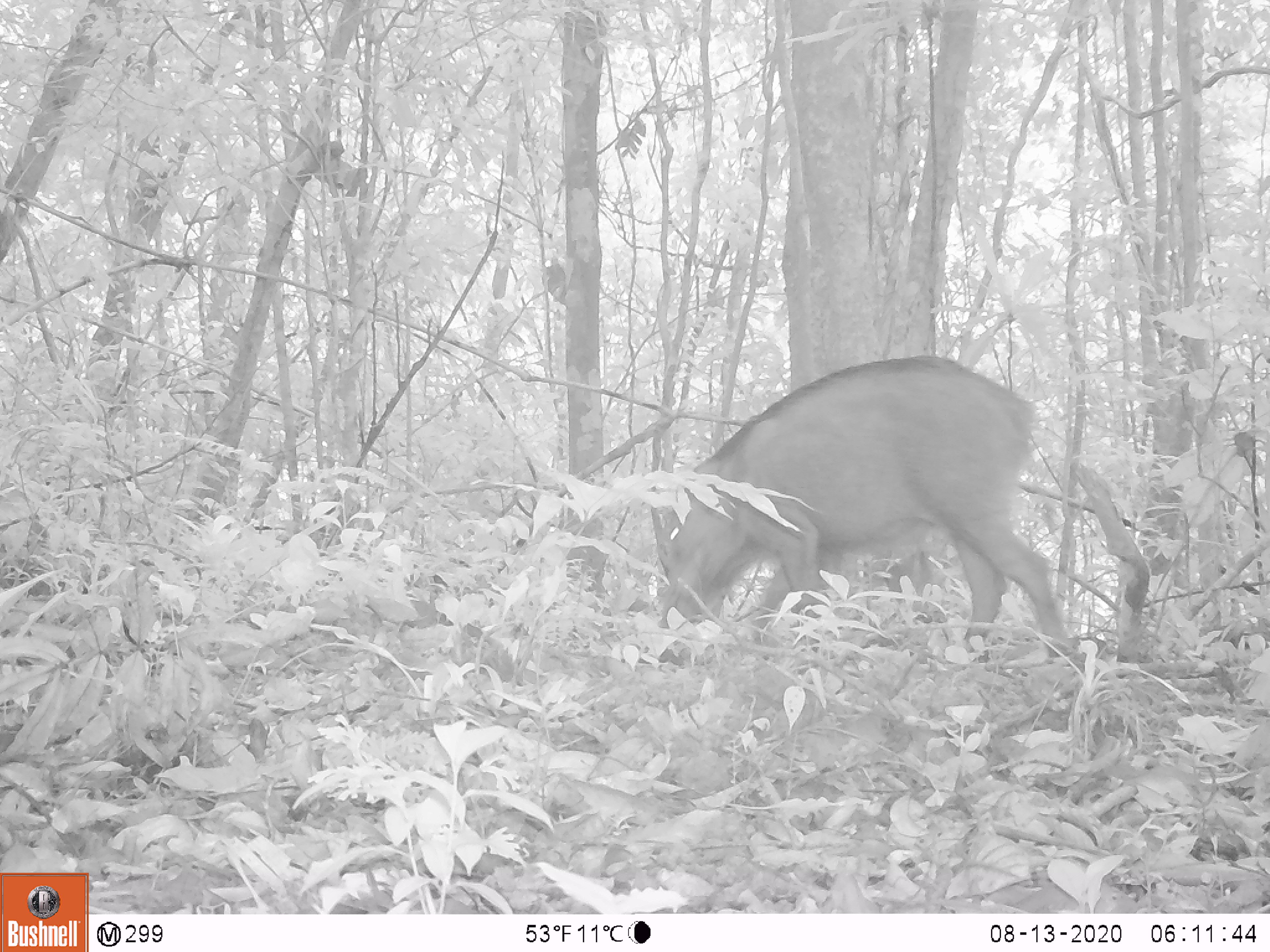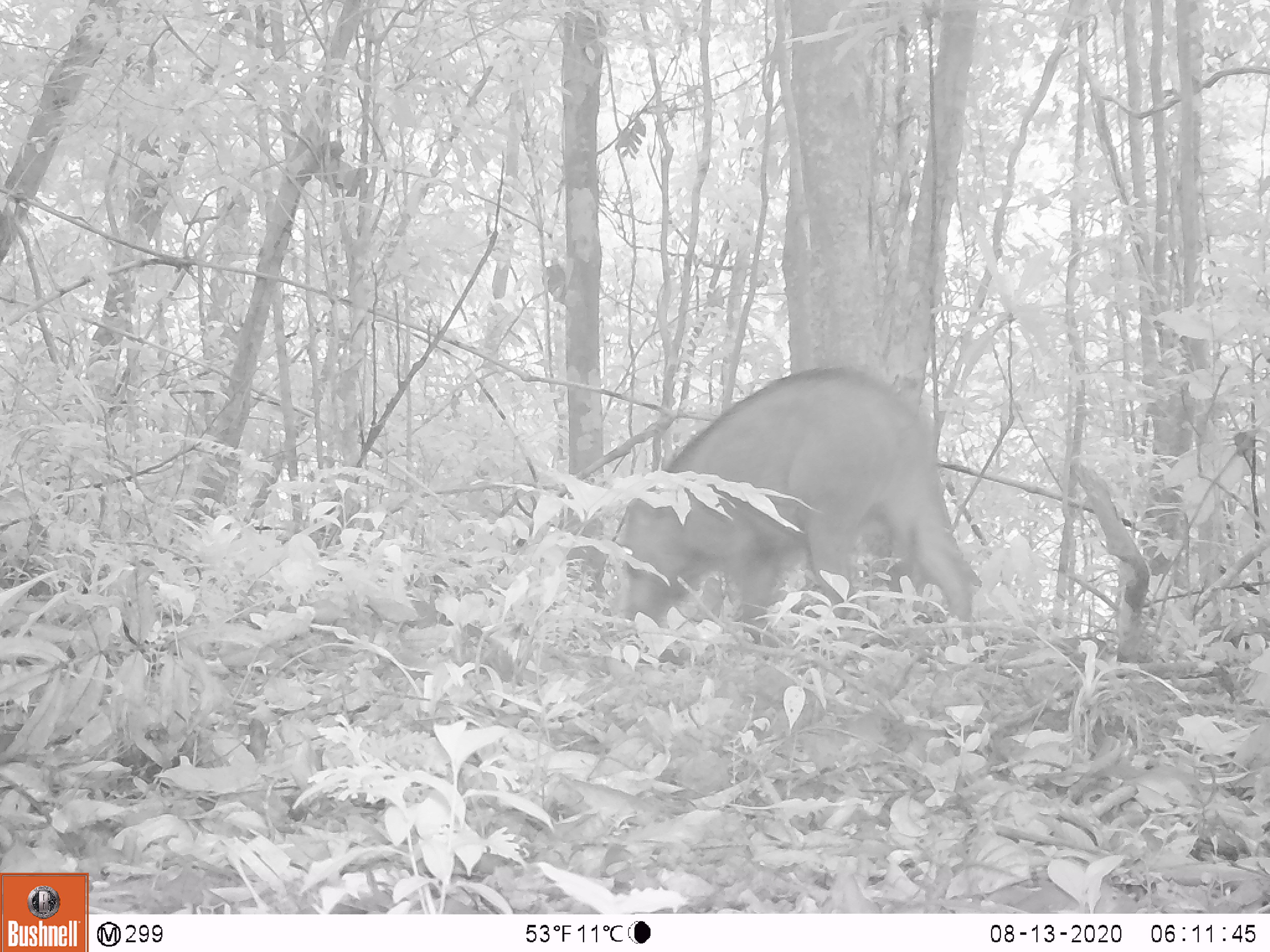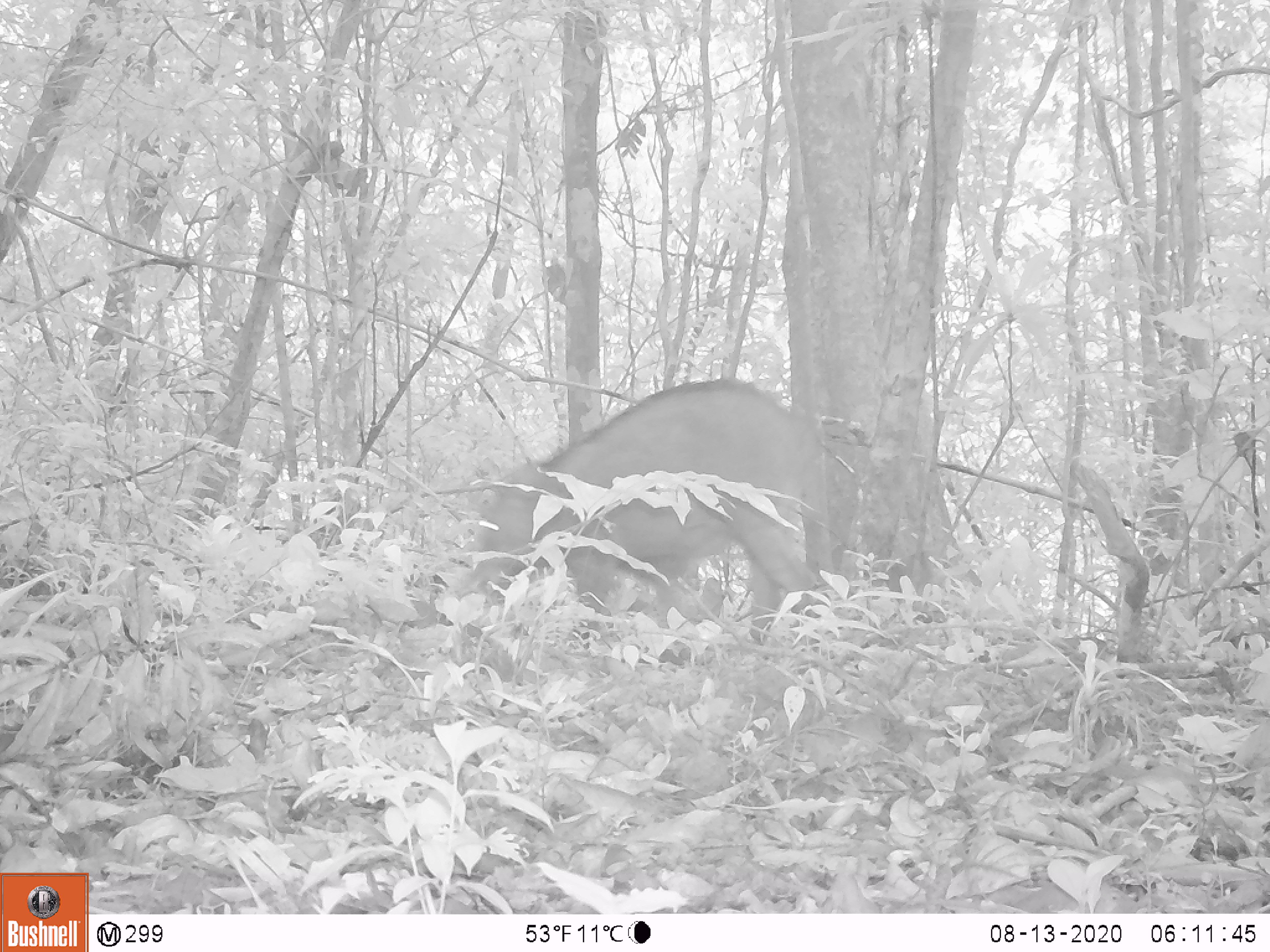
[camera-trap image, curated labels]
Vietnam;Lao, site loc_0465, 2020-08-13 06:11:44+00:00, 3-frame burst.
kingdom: Animalia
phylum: Chordata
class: Mammalia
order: Artiodactyla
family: Suidae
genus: Sus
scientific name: Sus scrofa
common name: eurasian wild pig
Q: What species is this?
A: Eurasian wild pig (Sus scrofa).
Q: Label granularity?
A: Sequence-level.